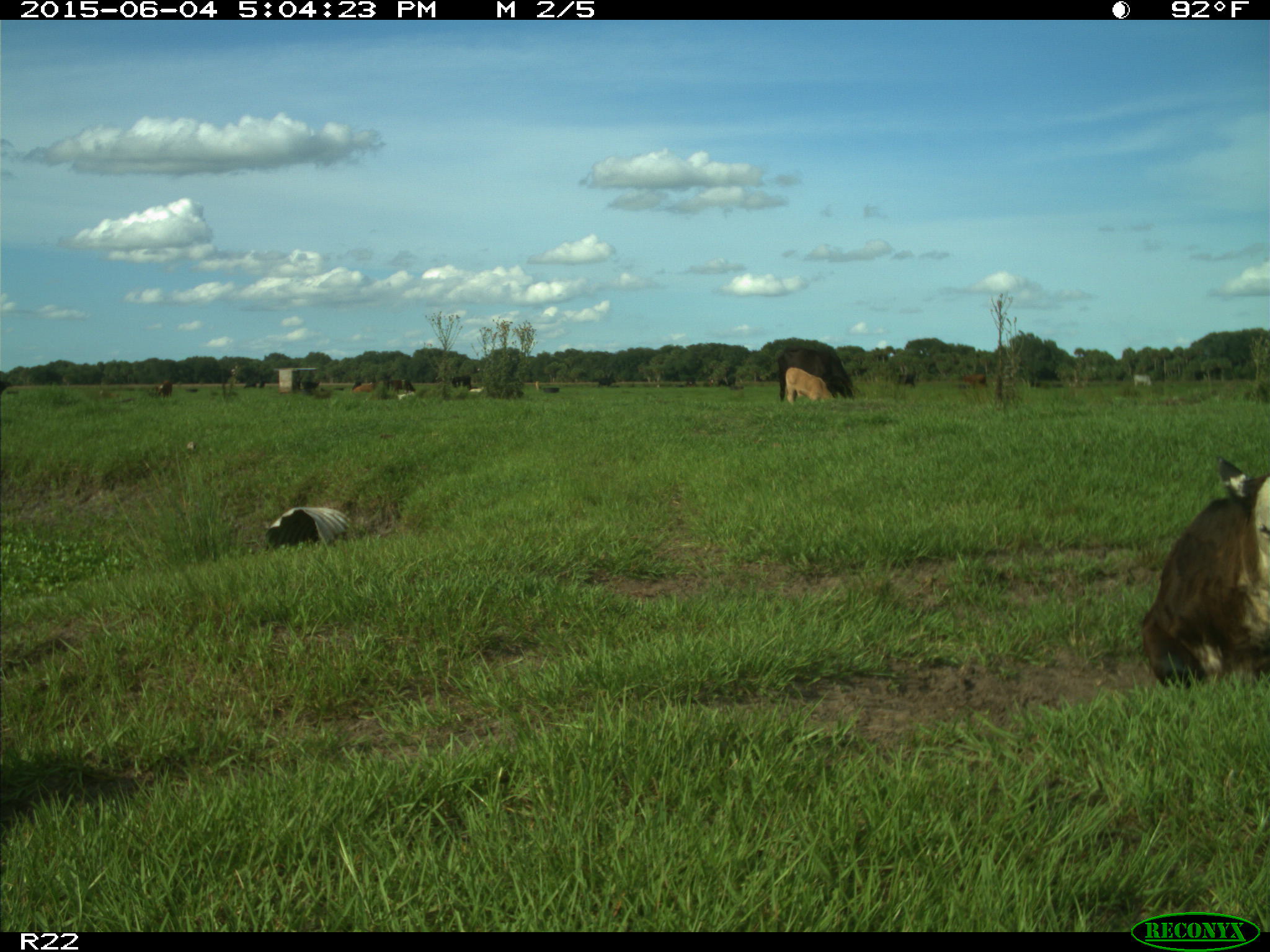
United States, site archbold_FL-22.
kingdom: Animalia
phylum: Chordata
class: Mammalia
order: Artiodactyla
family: Bovidae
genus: Bos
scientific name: Bos taurus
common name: domestic cow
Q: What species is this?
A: Bos taurus (domestic cow).